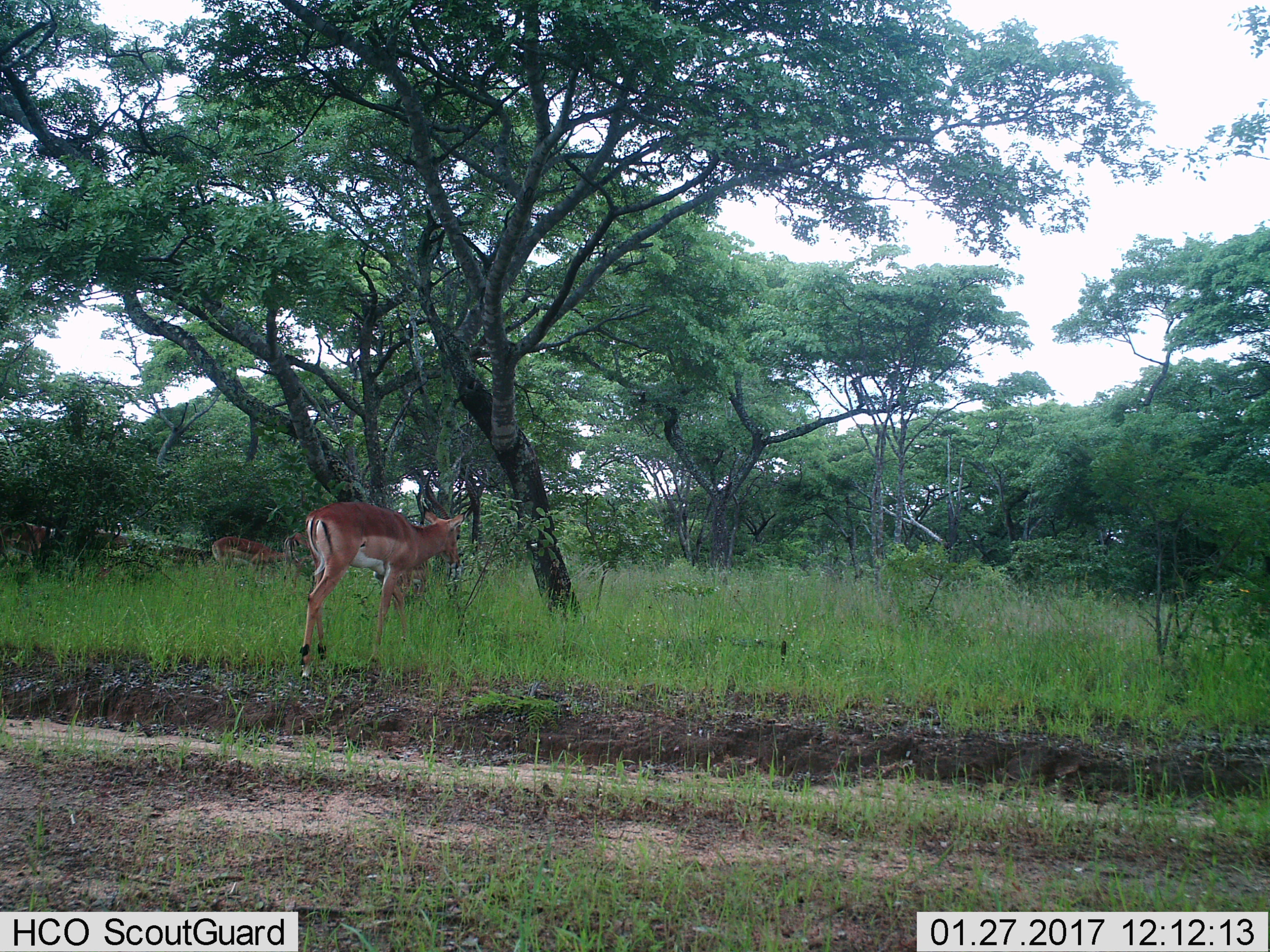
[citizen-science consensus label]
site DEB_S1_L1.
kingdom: Animalia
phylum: Chordata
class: Mammalia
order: Artiodactyla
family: Bovidae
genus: Aepyceros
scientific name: Aepyceros melampus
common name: impala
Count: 3.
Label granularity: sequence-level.